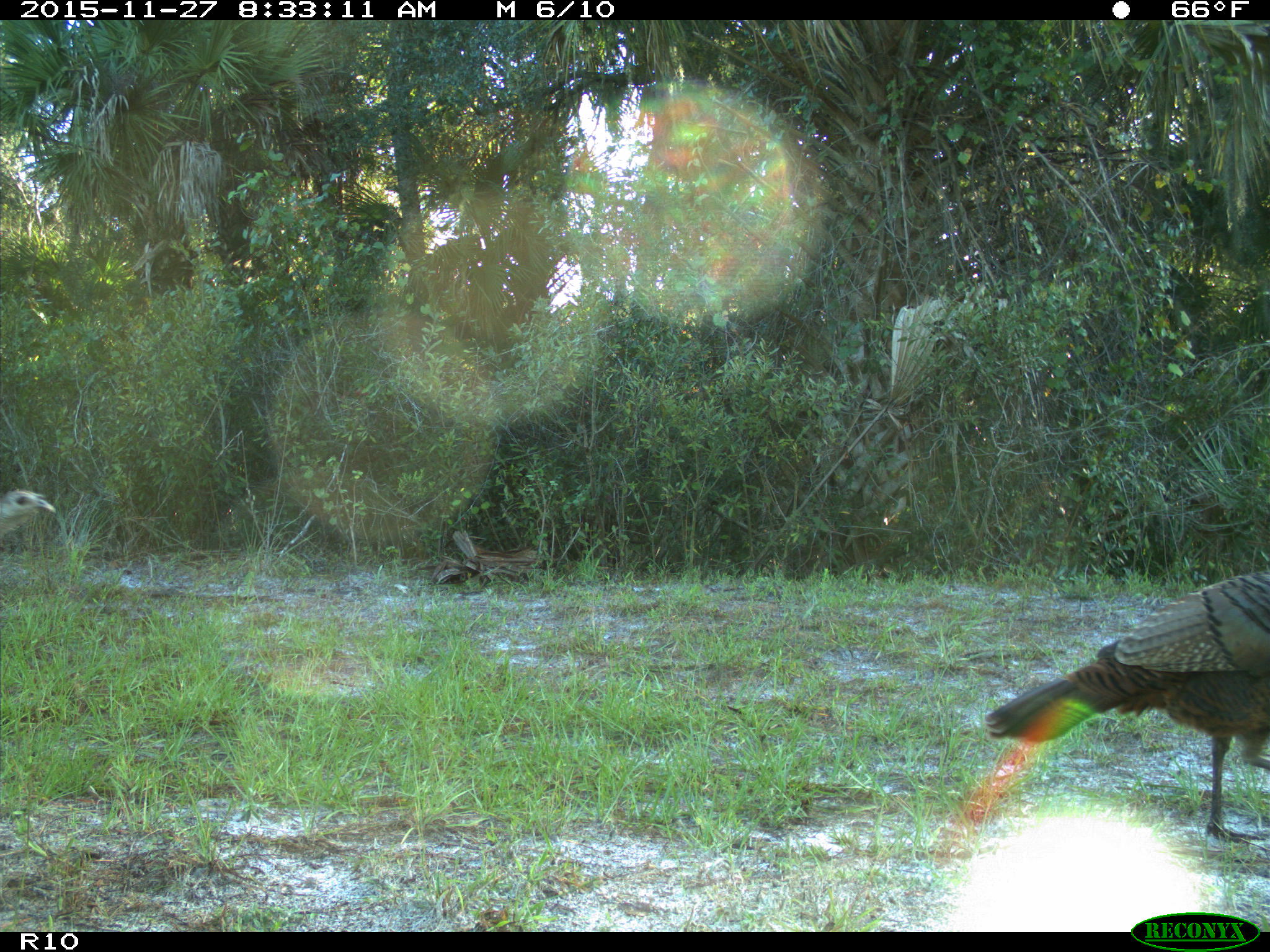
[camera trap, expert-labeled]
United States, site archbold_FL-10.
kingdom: Animalia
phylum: Chordata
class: Aves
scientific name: Aves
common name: birds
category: unidentified bird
Unidentified bird (birds) (Aves).